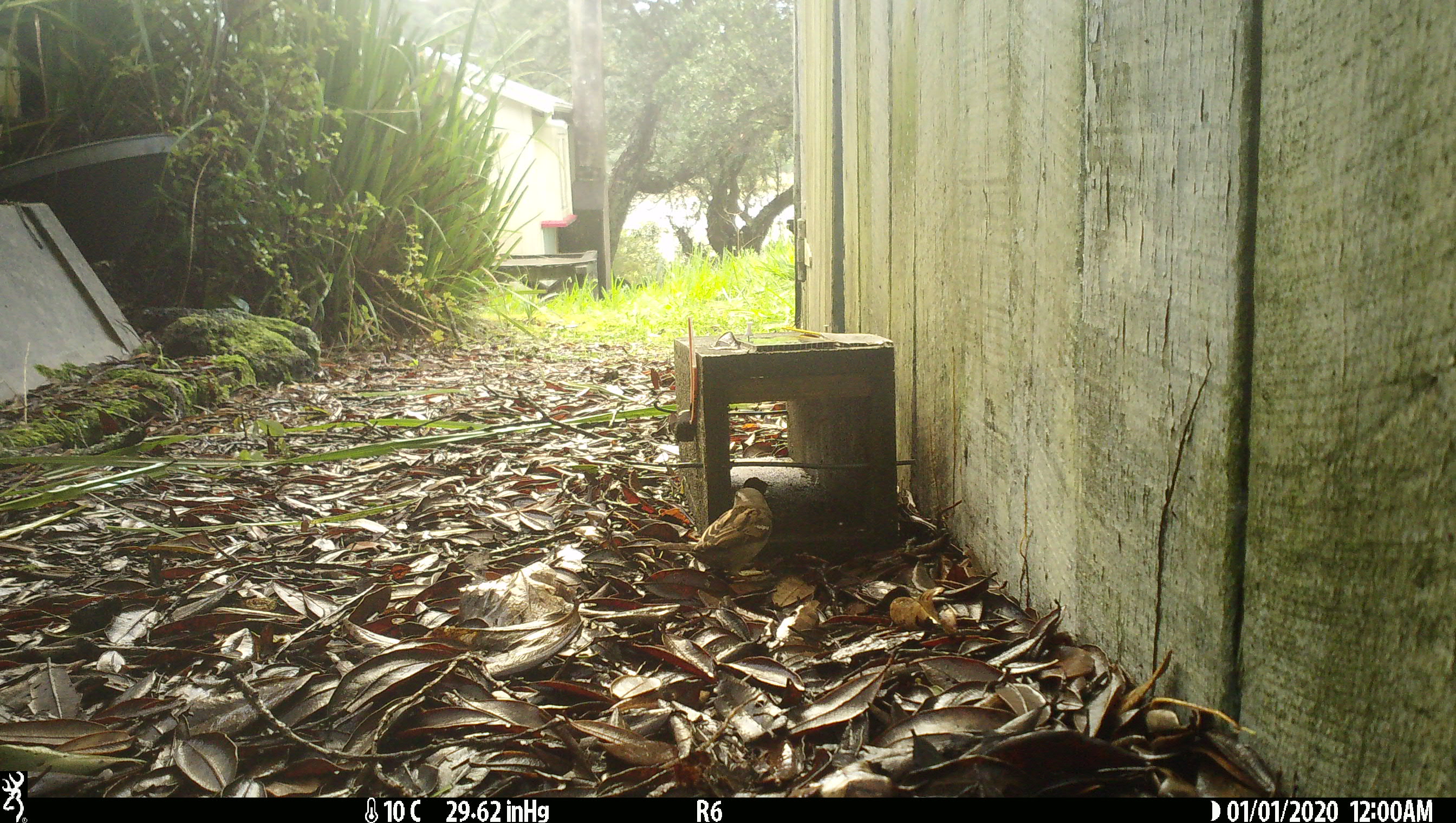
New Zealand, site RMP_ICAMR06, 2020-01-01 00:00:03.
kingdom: Animalia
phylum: Chordata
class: Aves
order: Passeriformes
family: Passeridae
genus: Passer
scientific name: Passer domesticus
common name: house sparrow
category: sparrow